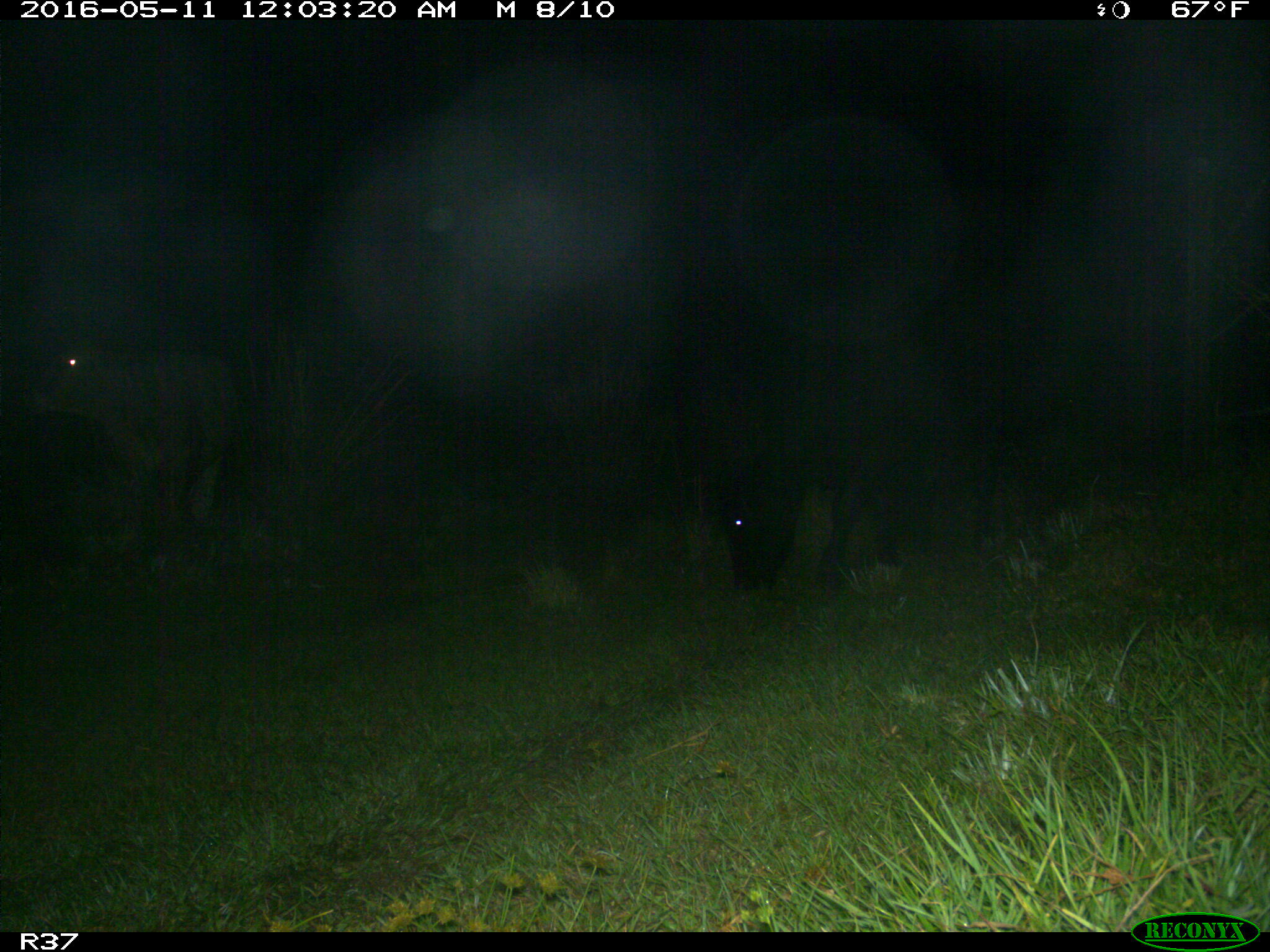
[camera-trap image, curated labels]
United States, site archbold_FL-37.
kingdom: Animalia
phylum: Chordata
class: Mammalia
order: Artiodactyla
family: Bovidae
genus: Bos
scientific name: Bos taurus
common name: domestic cow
Bos taurus (domestic cow).